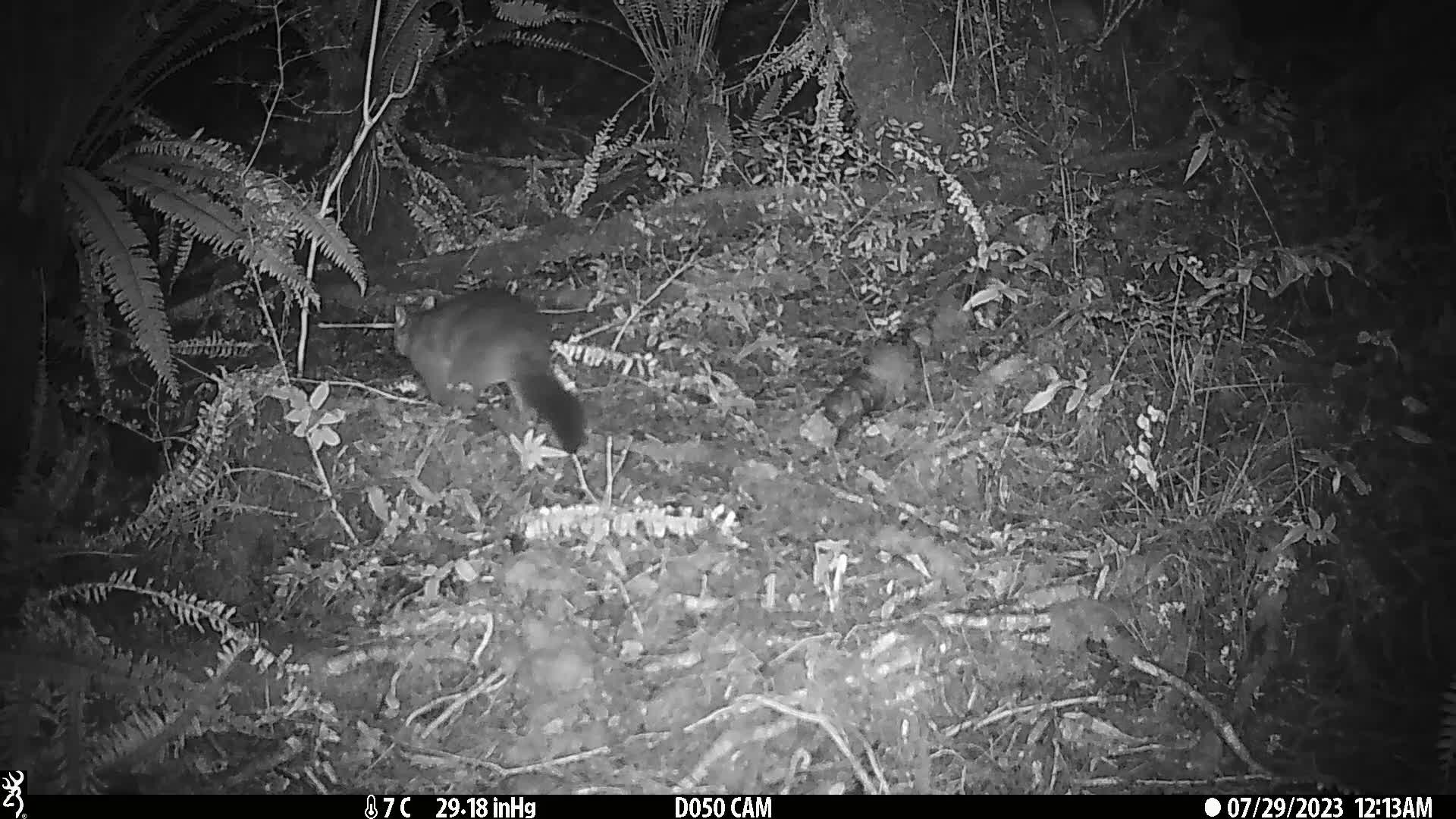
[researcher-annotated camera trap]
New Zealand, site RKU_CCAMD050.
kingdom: Animalia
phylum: Chordata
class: Mammalia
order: Diprotodontia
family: Phalangeridae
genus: Trichosurus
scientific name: Trichosurus vulpecula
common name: common brushtail possum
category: possum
Possum (common brushtail possum) (Trichosurus vulpecula).